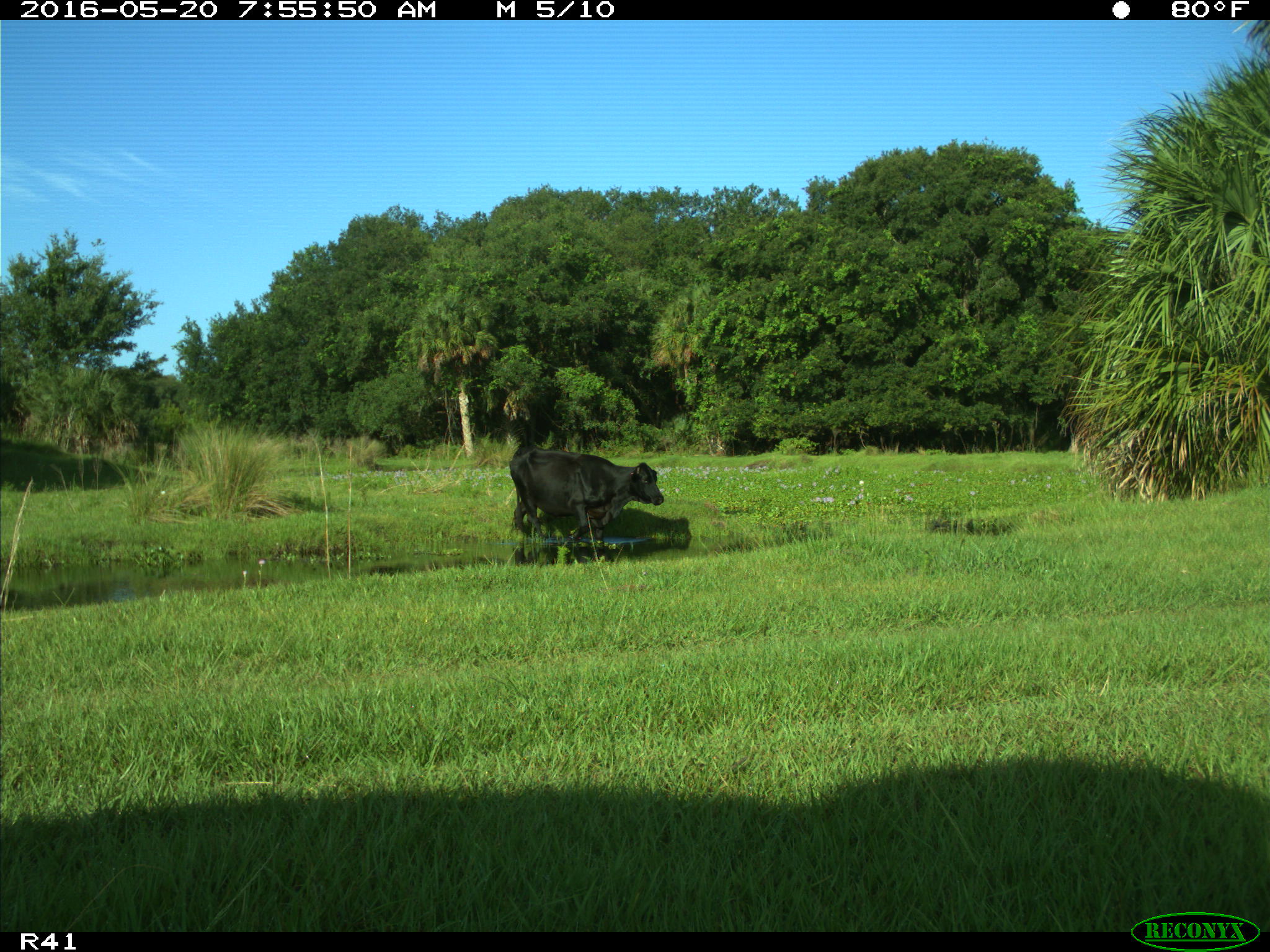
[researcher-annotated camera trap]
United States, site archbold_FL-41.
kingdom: Animalia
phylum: Chordata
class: Mammalia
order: Artiodactyla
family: Bovidae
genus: Bos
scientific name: Bos taurus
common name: domestic cow